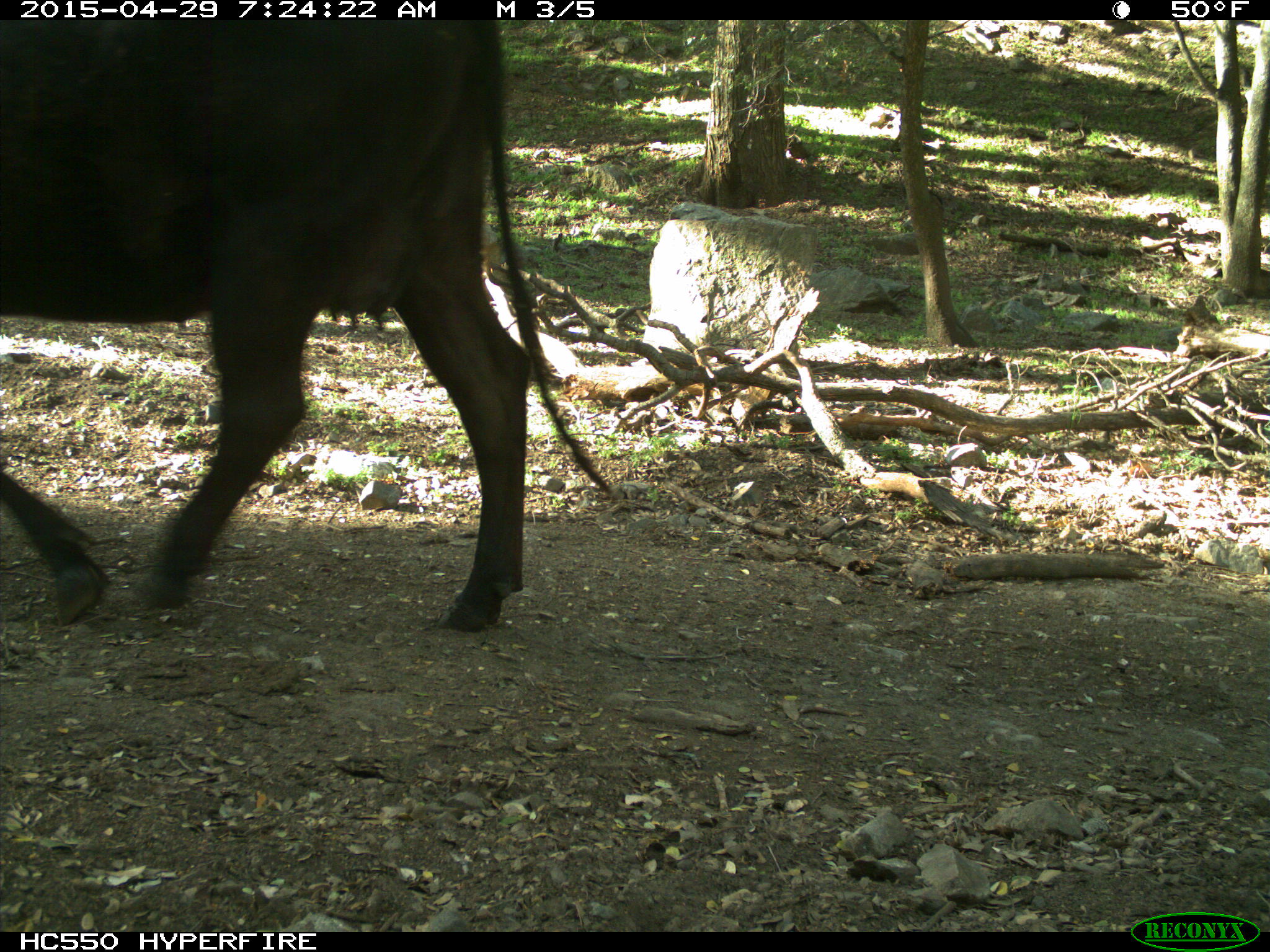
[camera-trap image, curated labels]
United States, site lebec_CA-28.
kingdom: Animalia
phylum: Chordata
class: Mammalia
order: Artiodactyla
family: Bovidae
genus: Bos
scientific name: Bos taurus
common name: domestic cow